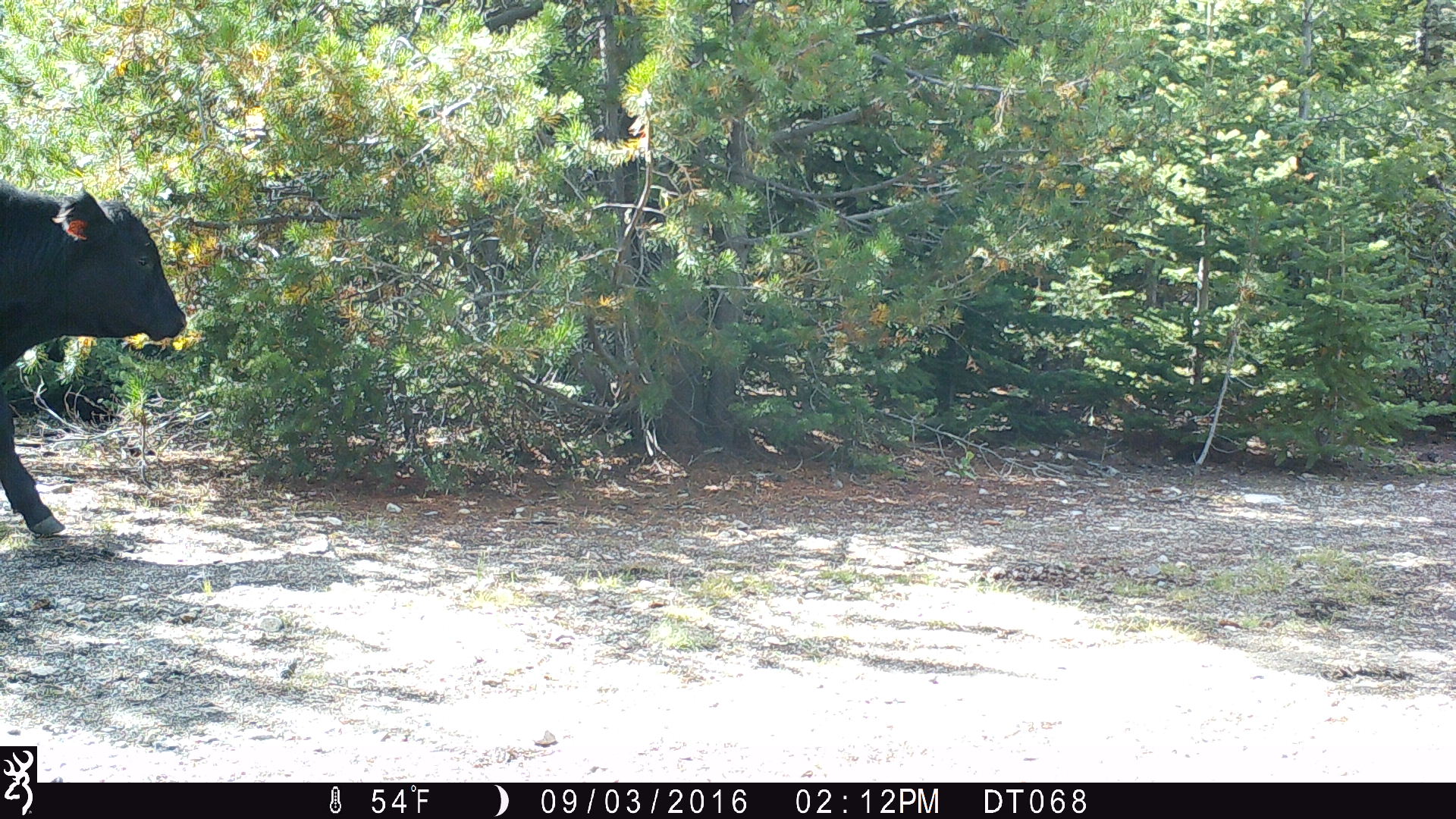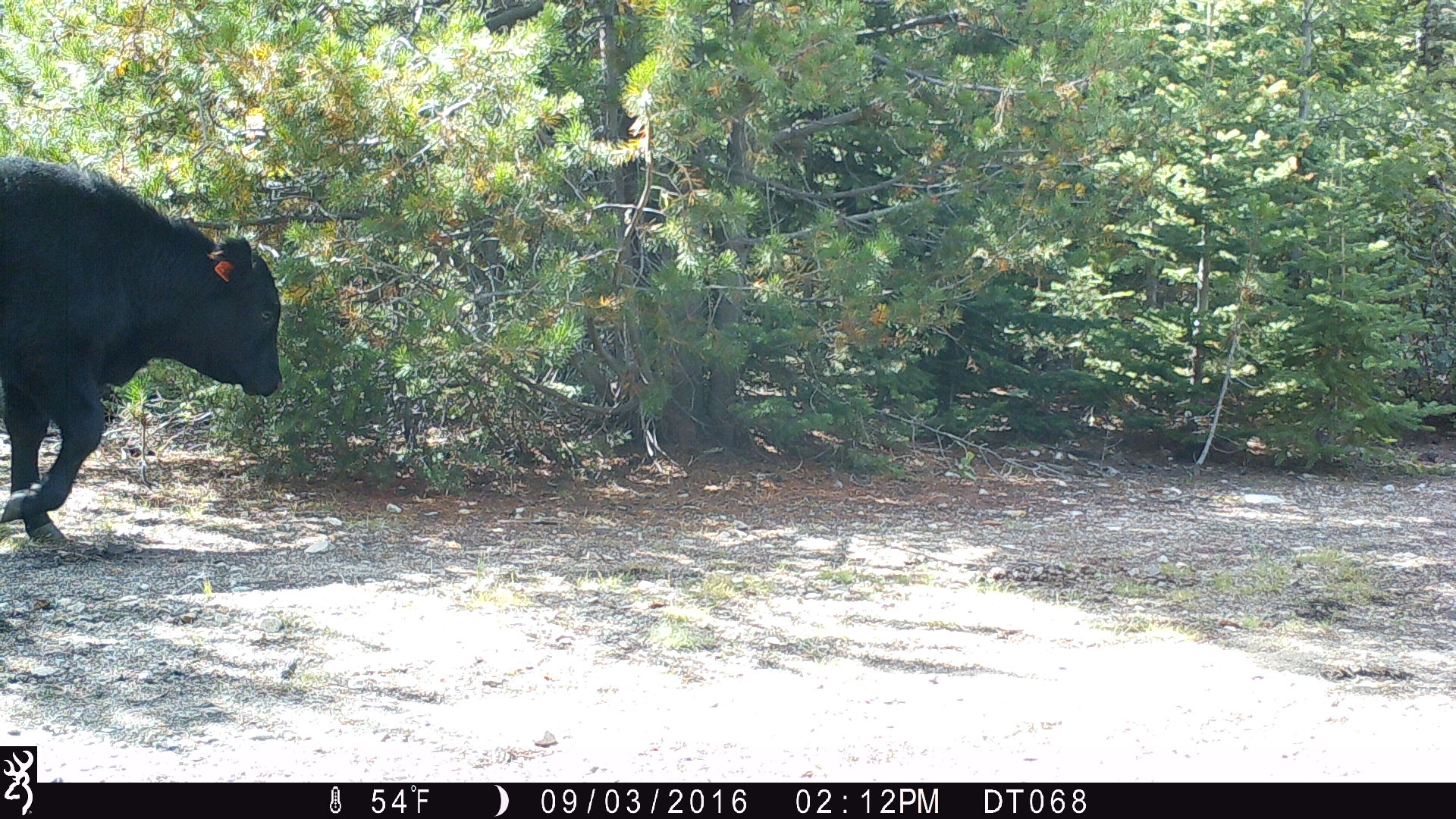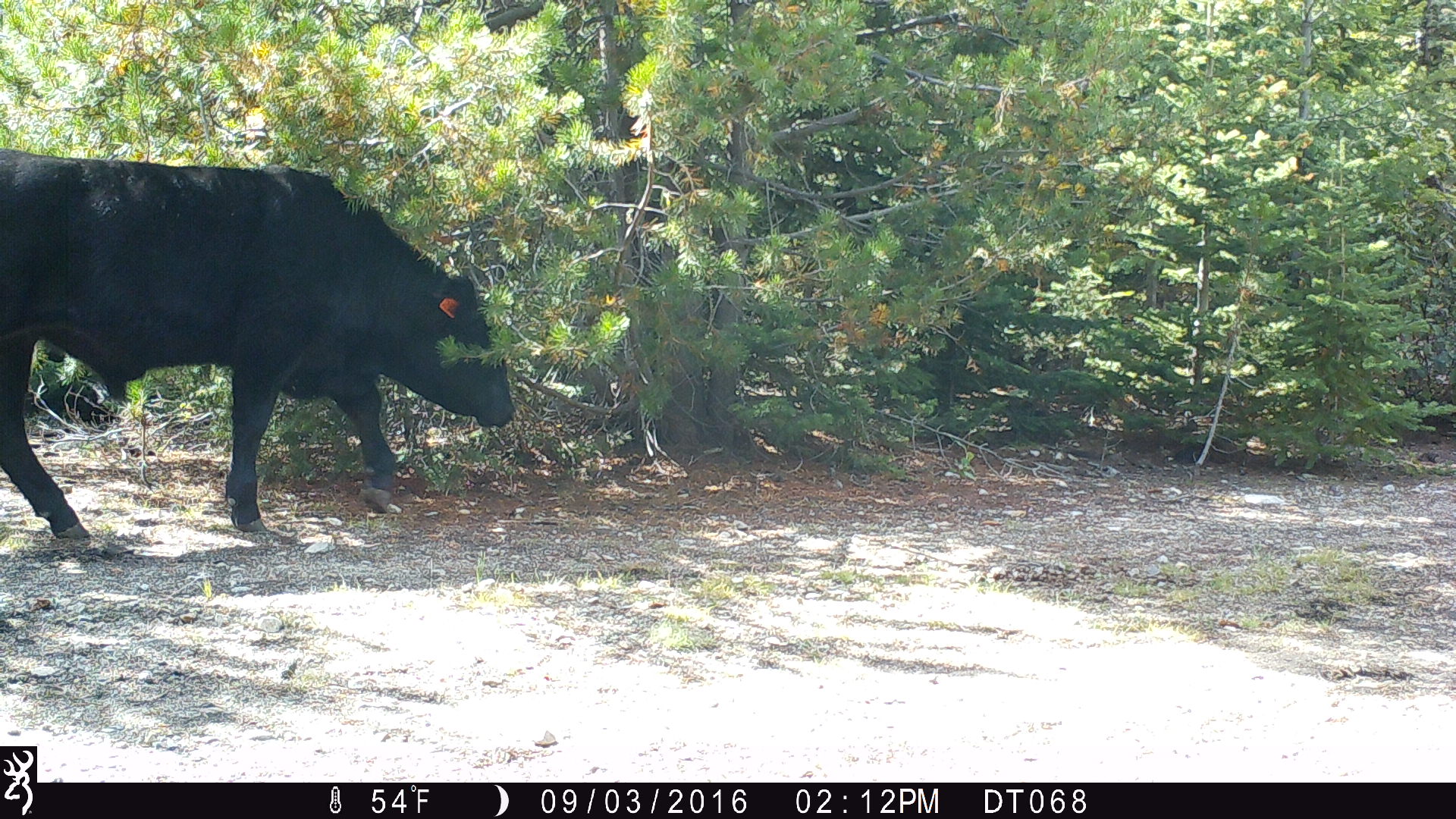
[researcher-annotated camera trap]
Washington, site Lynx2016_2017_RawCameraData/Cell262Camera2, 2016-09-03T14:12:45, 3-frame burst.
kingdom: Animalia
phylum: Chordata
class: Mammalia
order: Artiodactyla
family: Bovidae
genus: Bos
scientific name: Bos taurus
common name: domestic cattle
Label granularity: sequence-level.